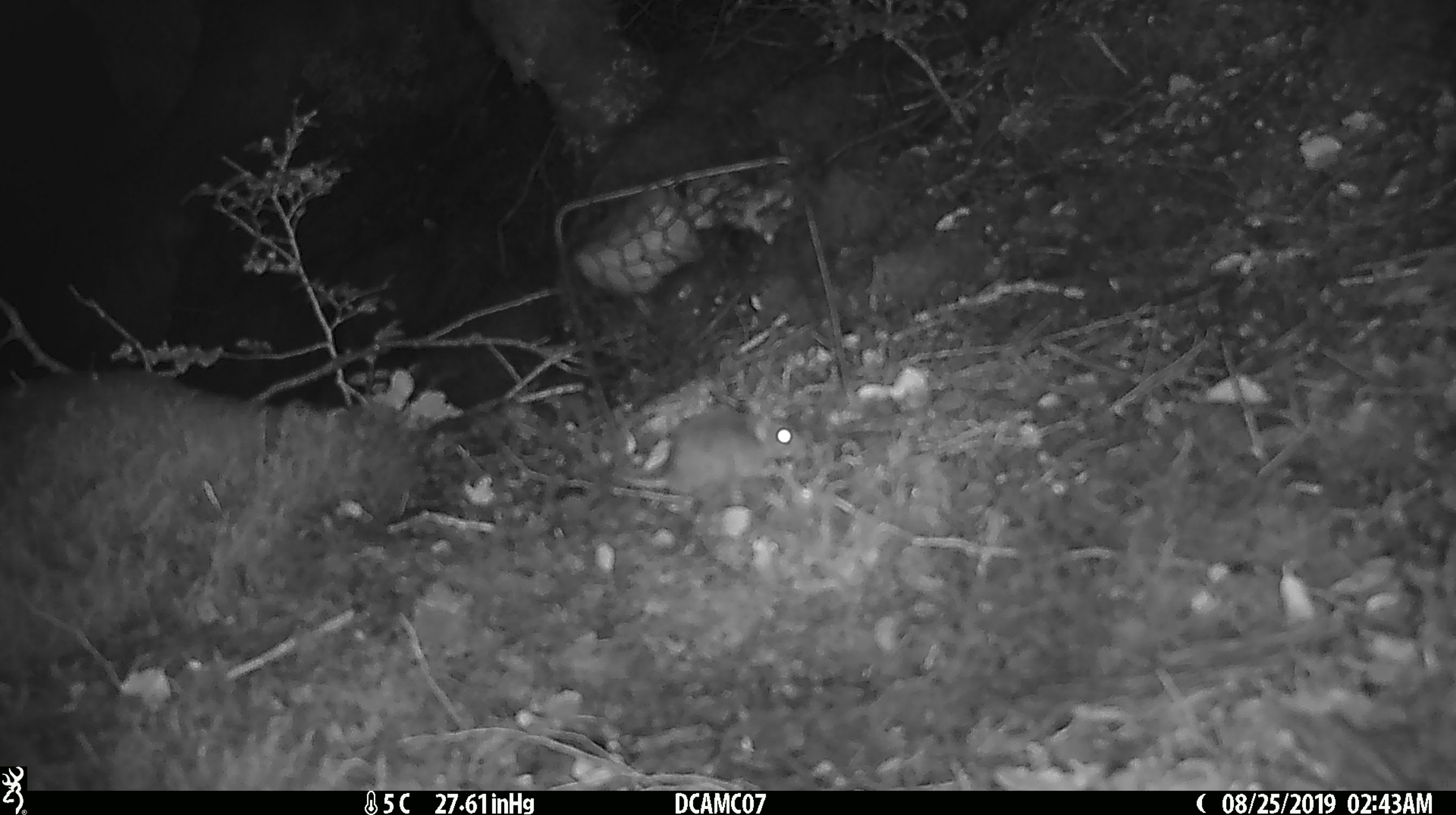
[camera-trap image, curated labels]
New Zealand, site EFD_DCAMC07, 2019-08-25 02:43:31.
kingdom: Animalia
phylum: Chordata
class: Mammalia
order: Rodentia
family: Muridae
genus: Mus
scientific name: Mus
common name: mouse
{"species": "mouse (Mus)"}